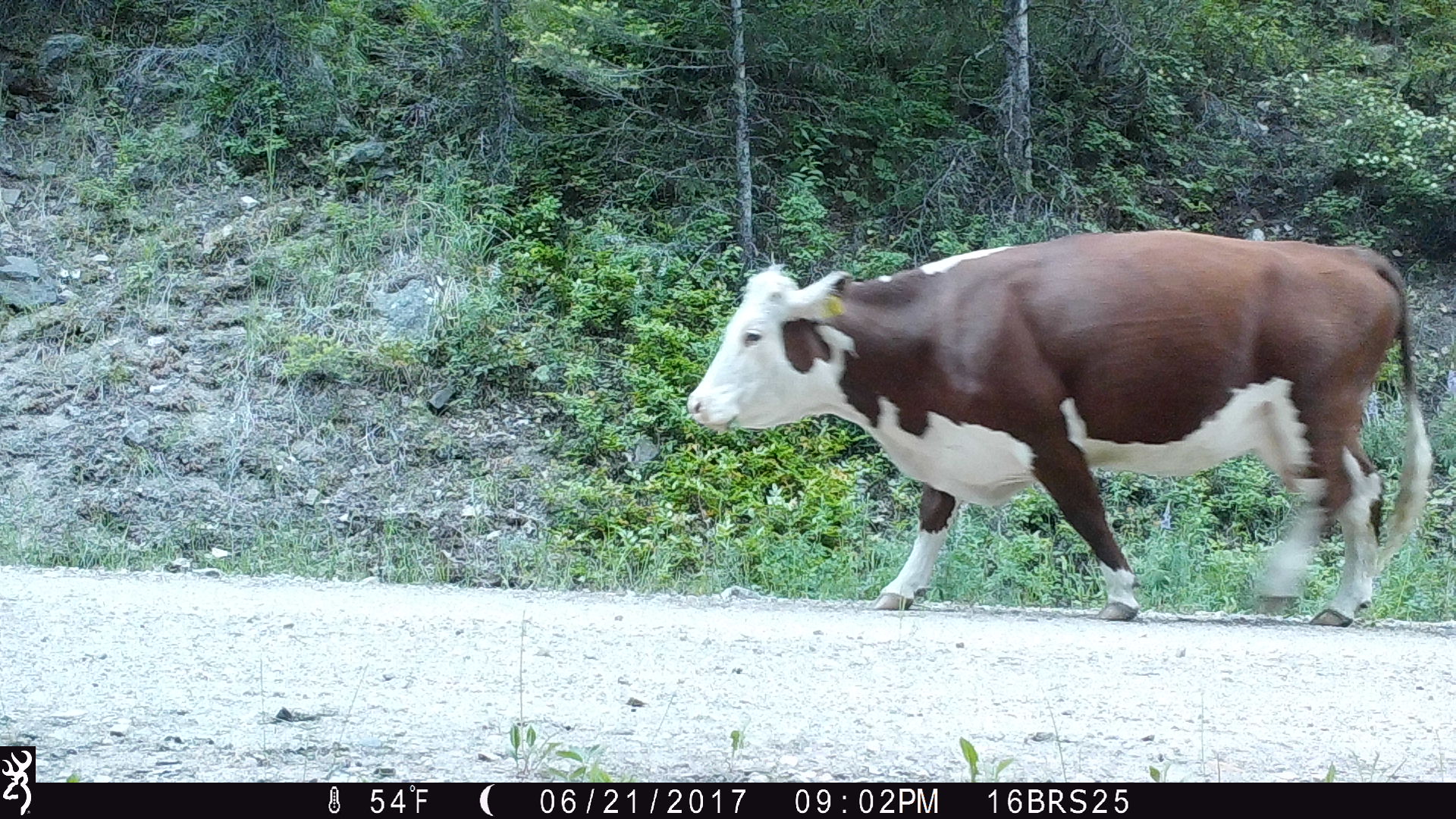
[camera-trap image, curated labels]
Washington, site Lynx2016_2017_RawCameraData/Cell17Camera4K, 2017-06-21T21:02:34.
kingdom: Animalia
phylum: Chordata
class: Mammalia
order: Artiodactyla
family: Bovidae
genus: Bos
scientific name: Bos taurus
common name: domestic cattle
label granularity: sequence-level